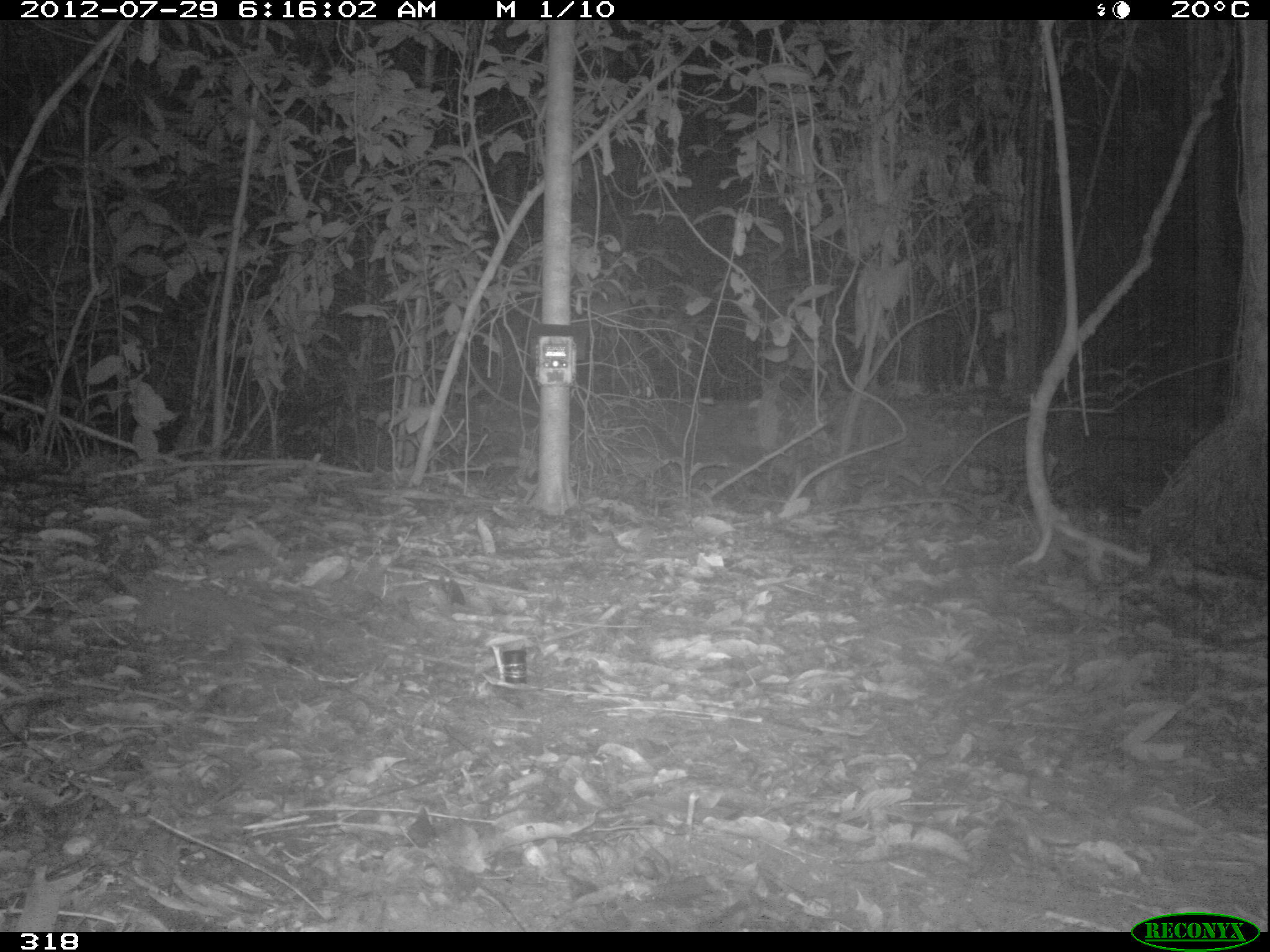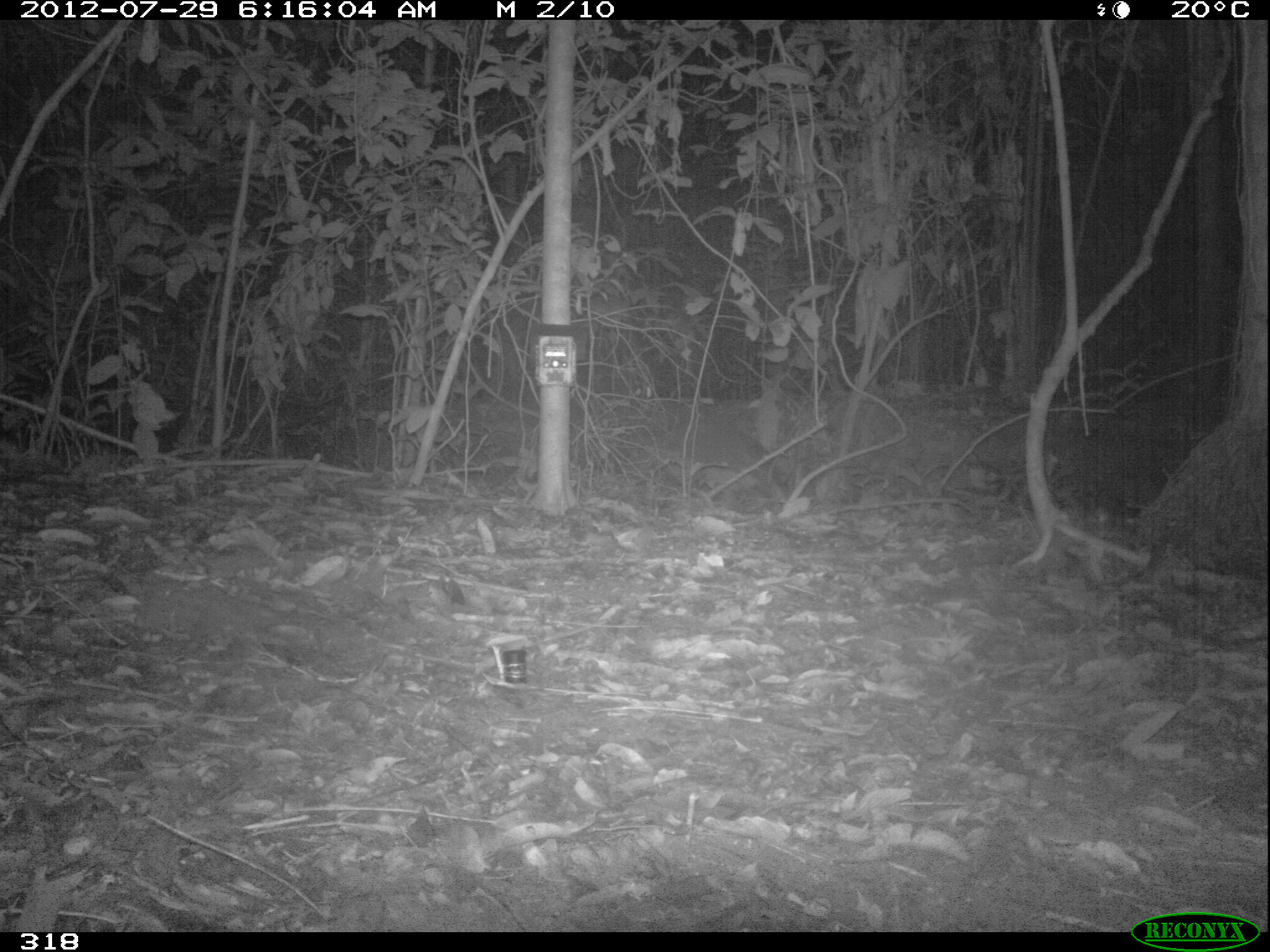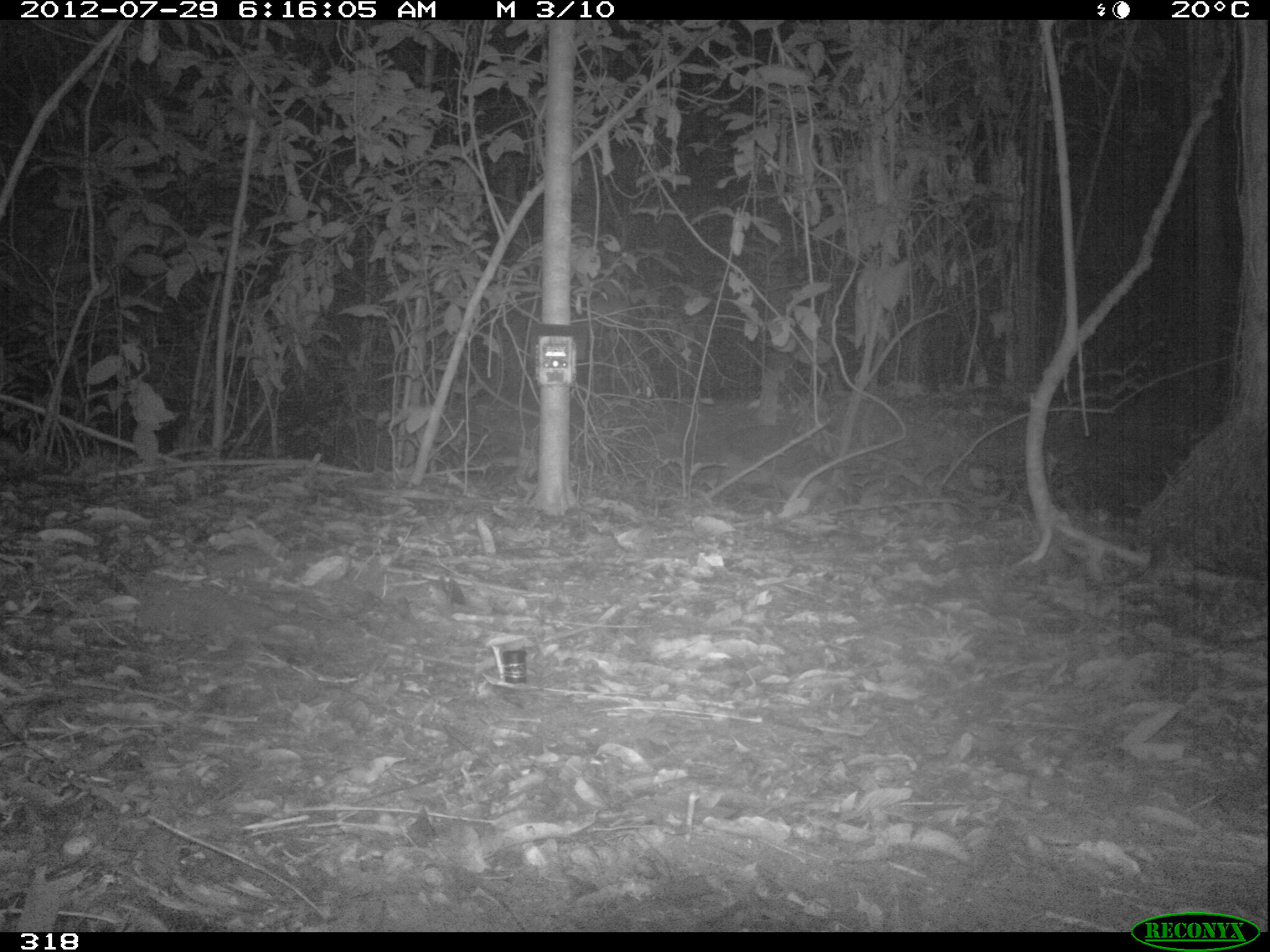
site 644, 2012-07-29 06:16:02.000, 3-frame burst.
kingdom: Animalia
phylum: Chordata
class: Mammalia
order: Cingulata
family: Chlamyphoridae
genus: Priodontes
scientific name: Priodontes maximus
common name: giant armadillo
Priodontes maximus (giant armadillo).